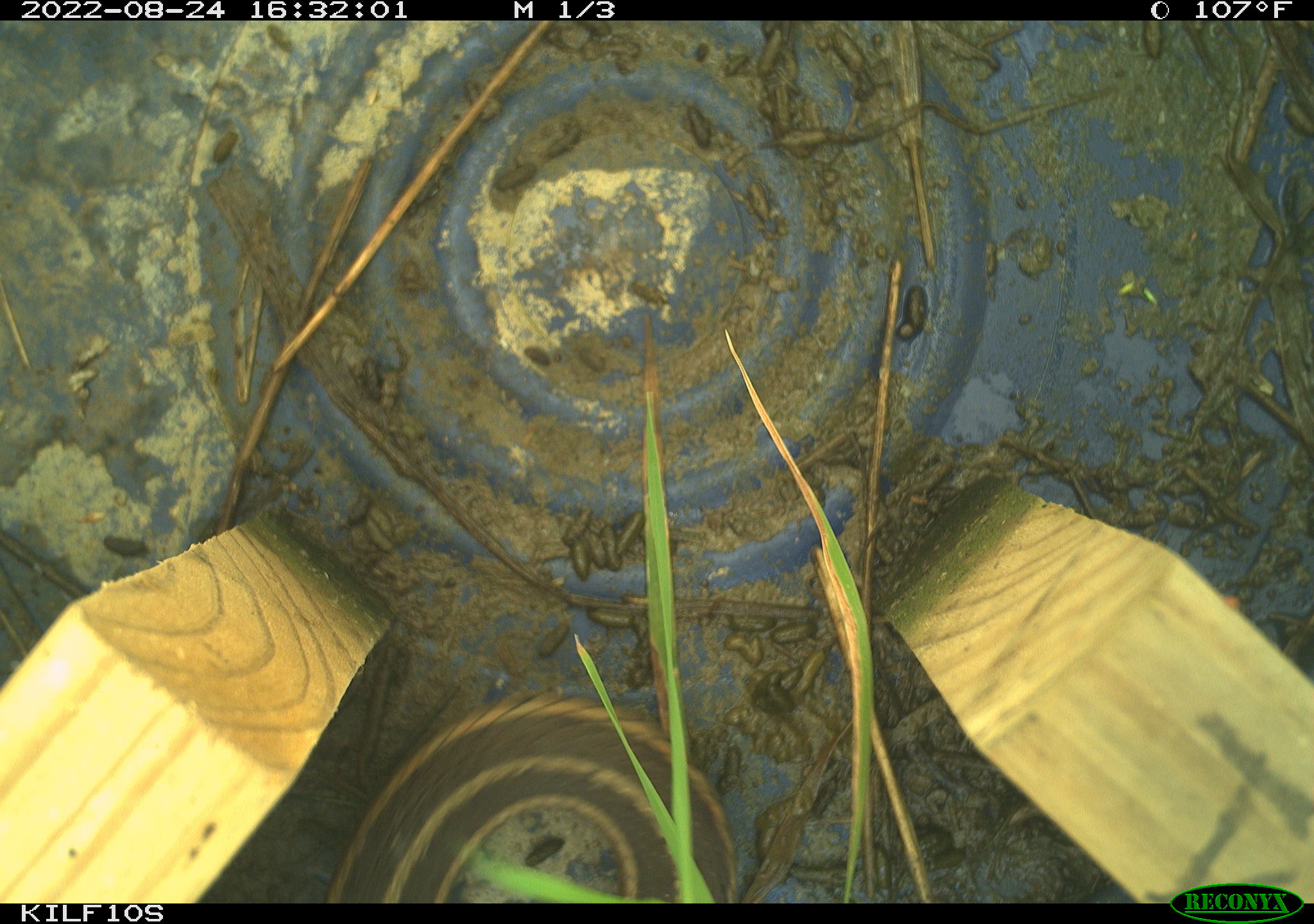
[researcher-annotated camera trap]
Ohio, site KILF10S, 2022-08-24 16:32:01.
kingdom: Animalia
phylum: Chordata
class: Reptilia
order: Squamata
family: Colubridae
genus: Thamnophis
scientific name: Thamnophis sirtalis sirtalis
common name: eastern gartersnake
Eastern gartersnake (Thamnophis sirtalis sirtalis).